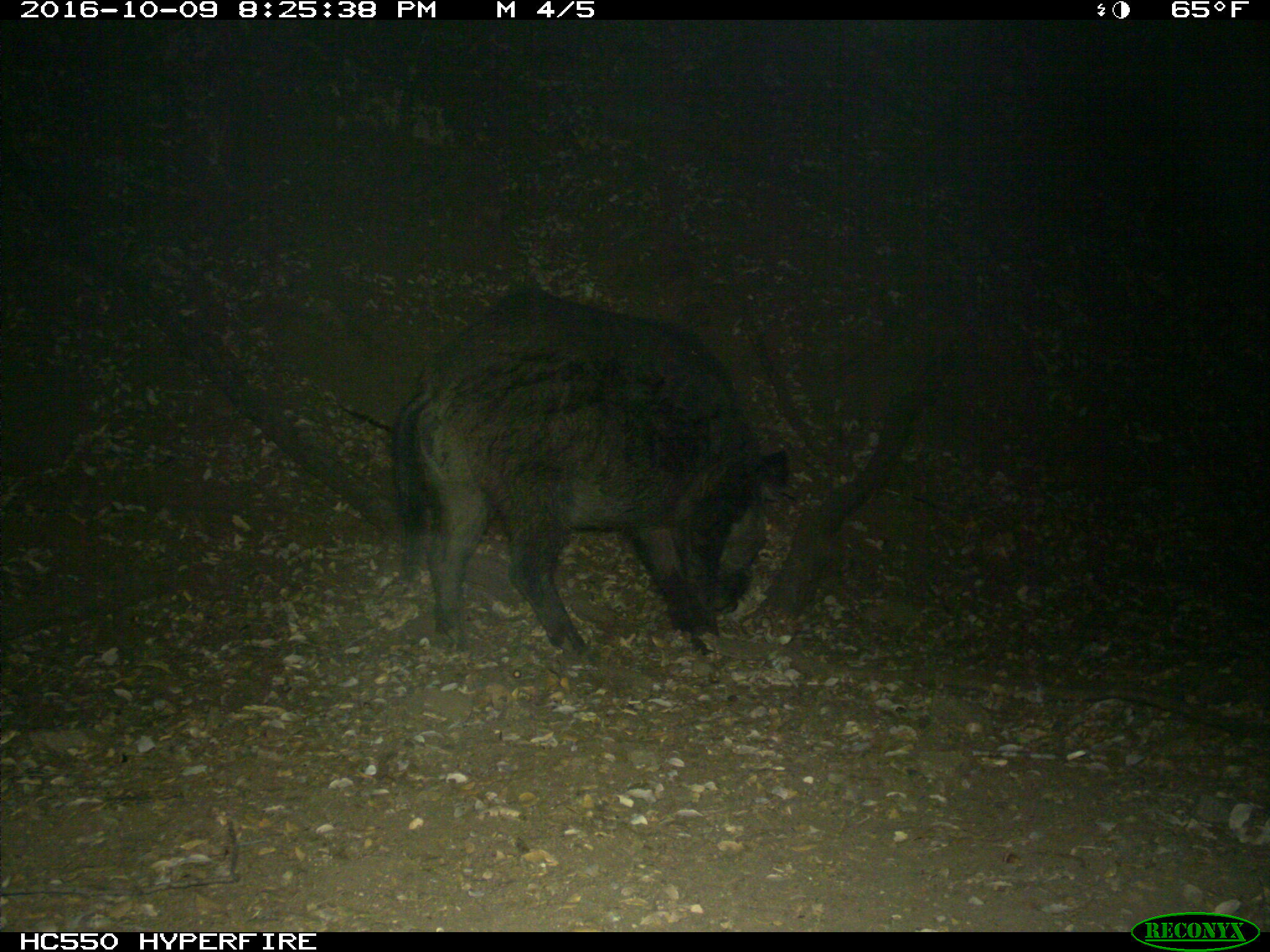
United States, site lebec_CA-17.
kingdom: Animalia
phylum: Chordata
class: Mammalia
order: Artiodactyla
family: Suidae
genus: Sus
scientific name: Sus scrofa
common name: wild boar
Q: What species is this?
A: Sus scrofa (wild boar).